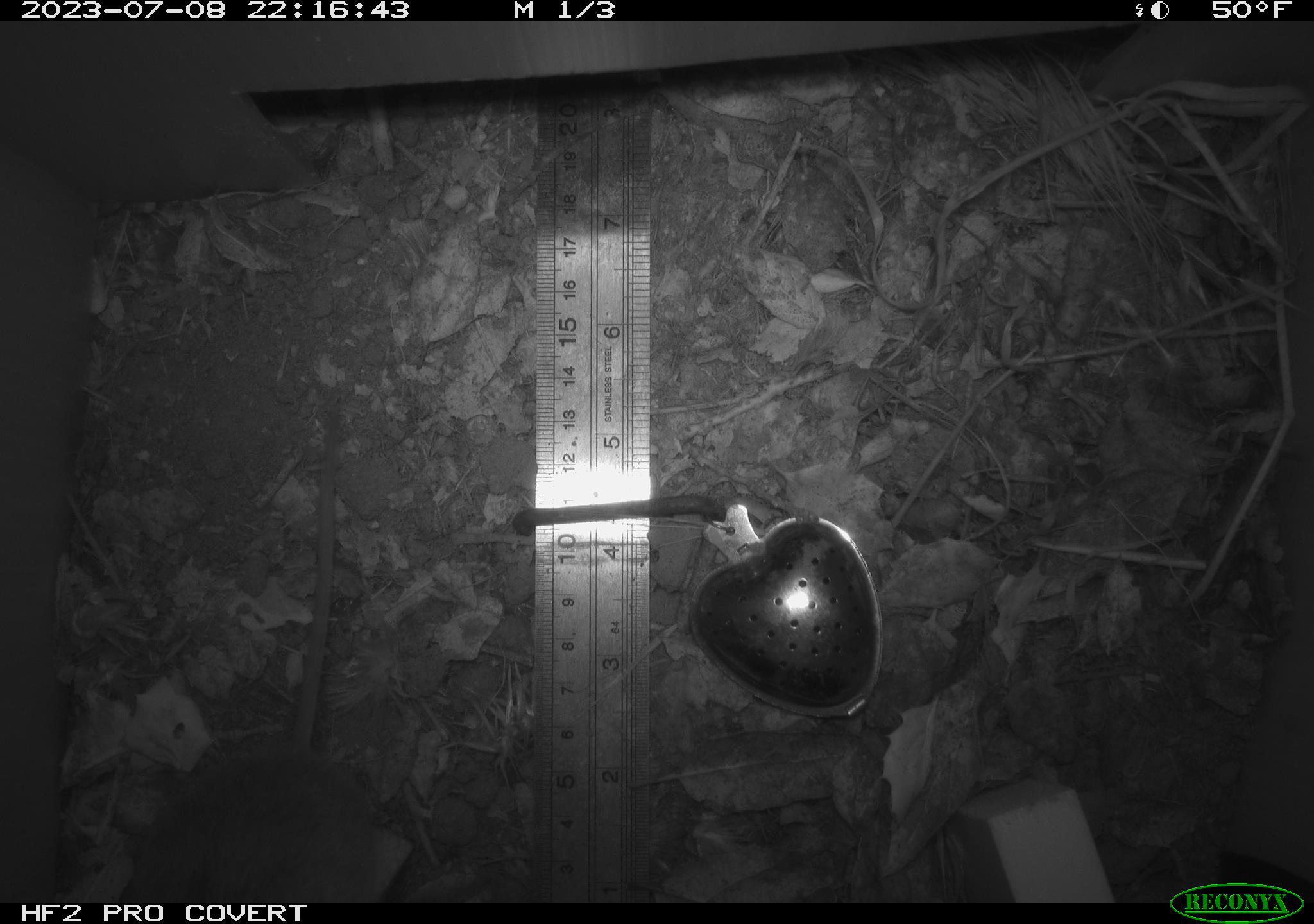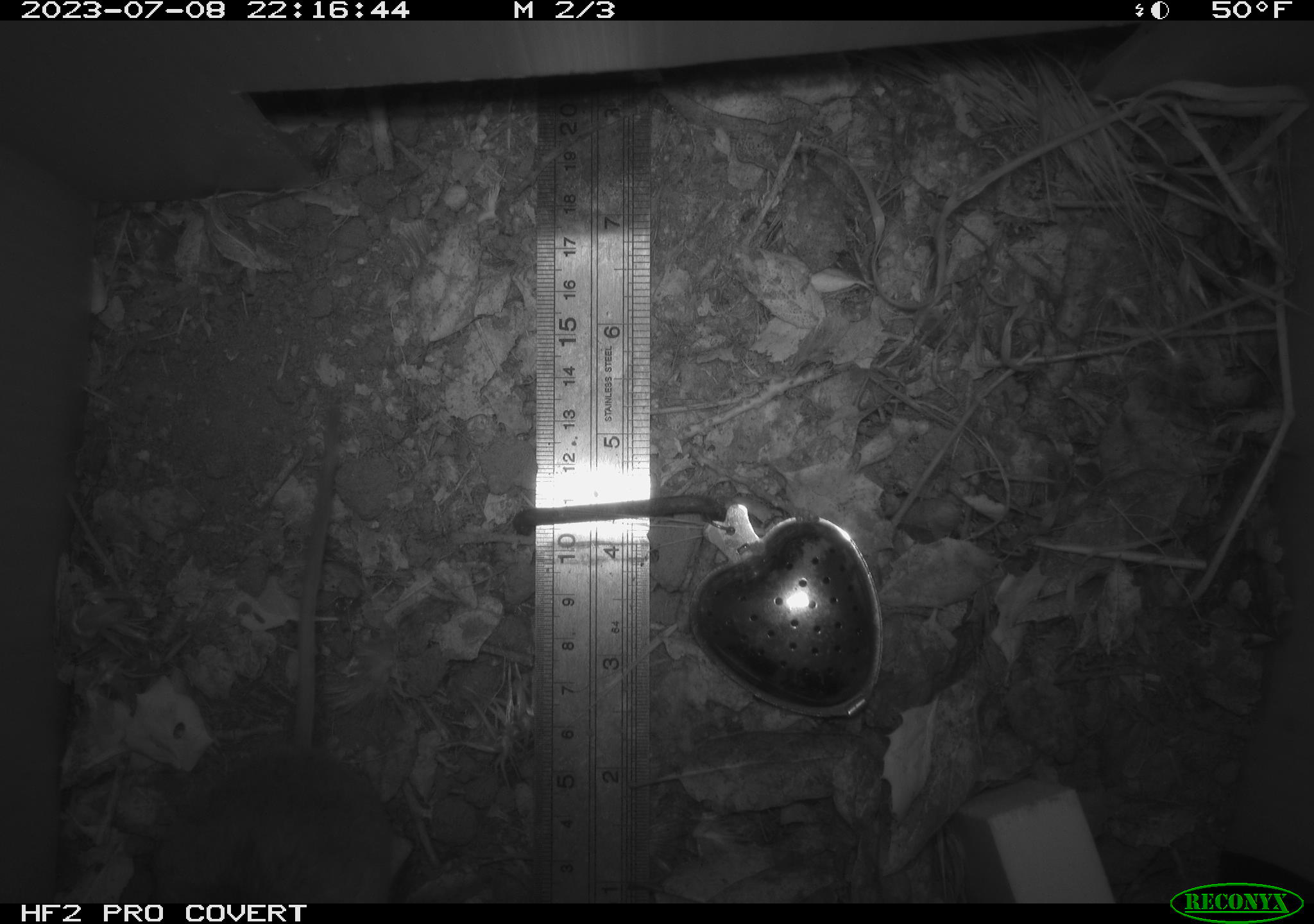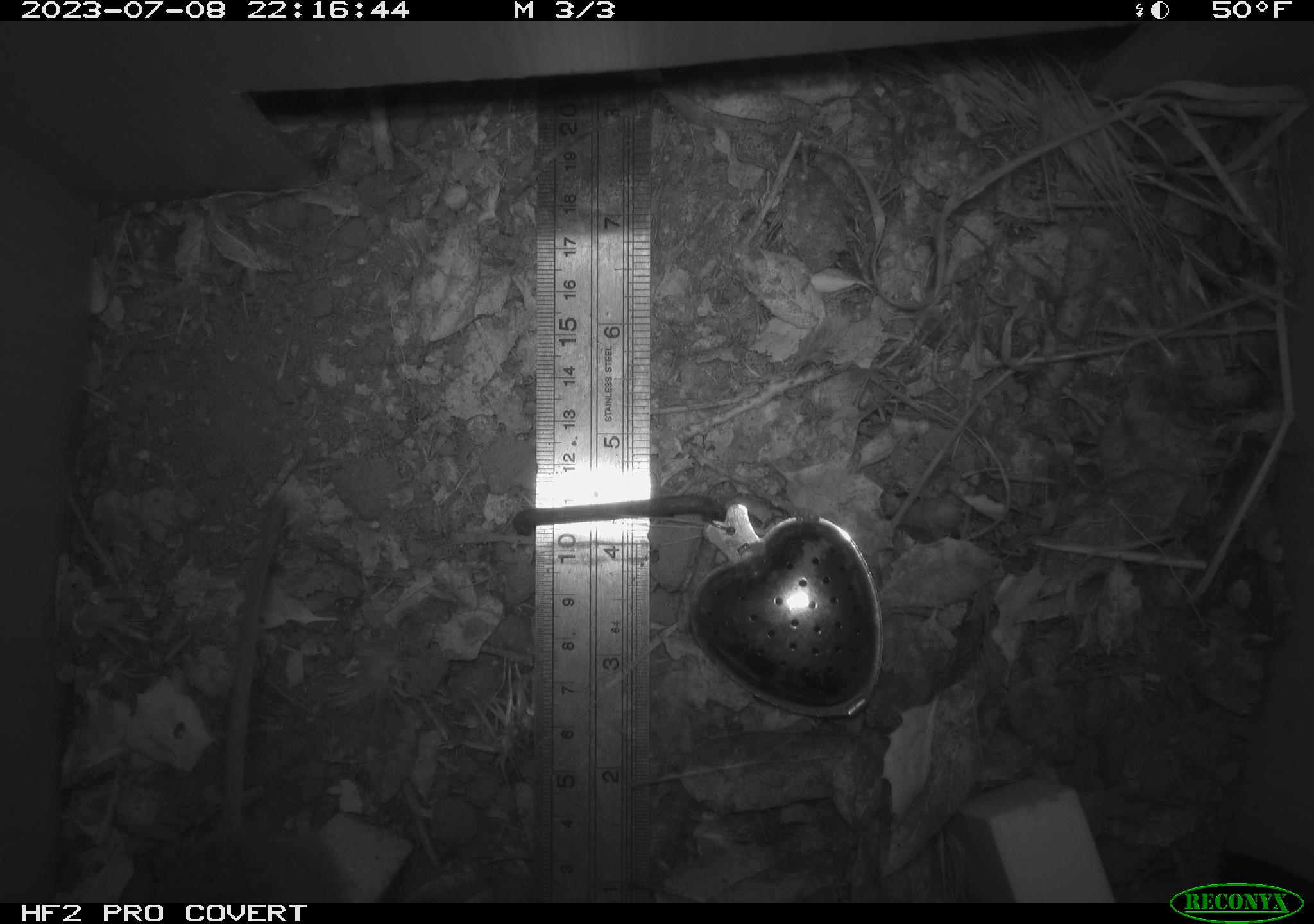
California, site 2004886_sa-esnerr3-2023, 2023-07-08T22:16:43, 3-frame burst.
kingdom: Animalia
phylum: Chordata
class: Mammalia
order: Rodentia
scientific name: Rodentia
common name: mouse species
Mouse species (Rodentia).